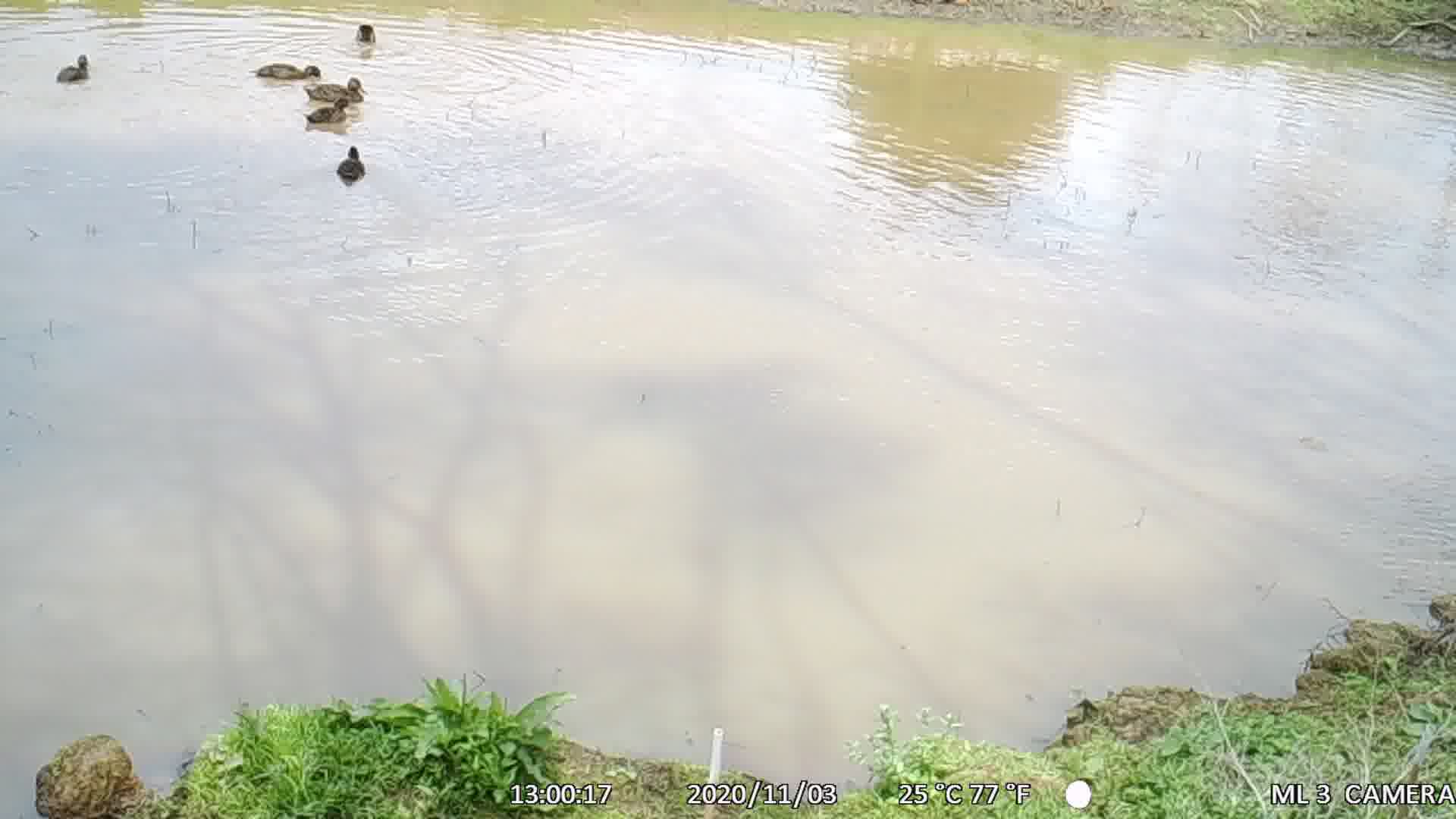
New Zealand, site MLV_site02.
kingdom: Animalia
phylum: Chordata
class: Aves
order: Anseriformes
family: Anatidae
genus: Anas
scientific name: Anas chlorotis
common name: brown teal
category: pateke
Pateke (brown teal) (Anas chlorotis).